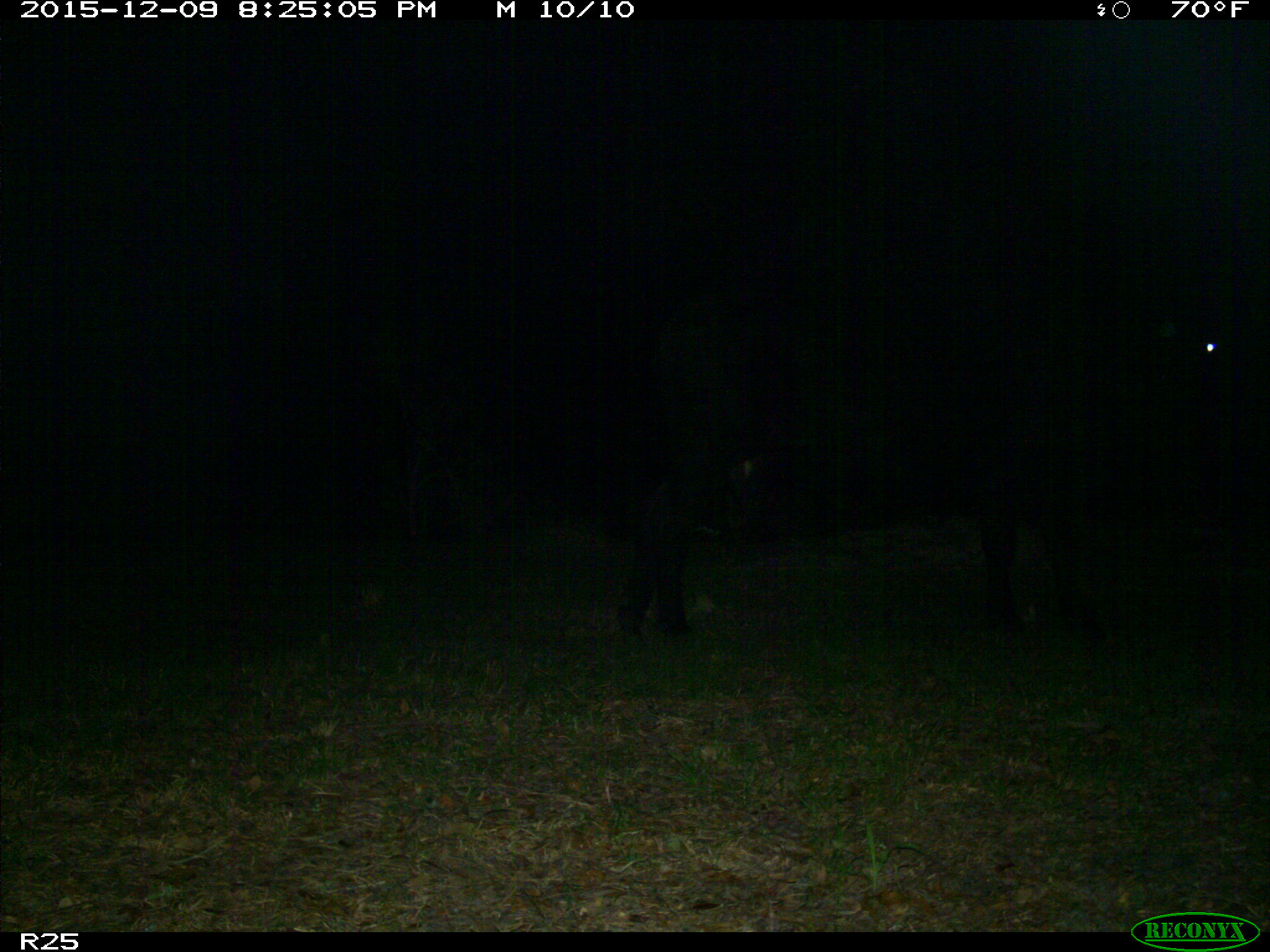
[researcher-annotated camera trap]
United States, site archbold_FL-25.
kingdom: Animalia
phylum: Chordata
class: Mammalia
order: Artiodactyla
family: Bovidae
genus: Bos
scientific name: Bos taurus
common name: domestic cow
Bos taurus (domestic cow).